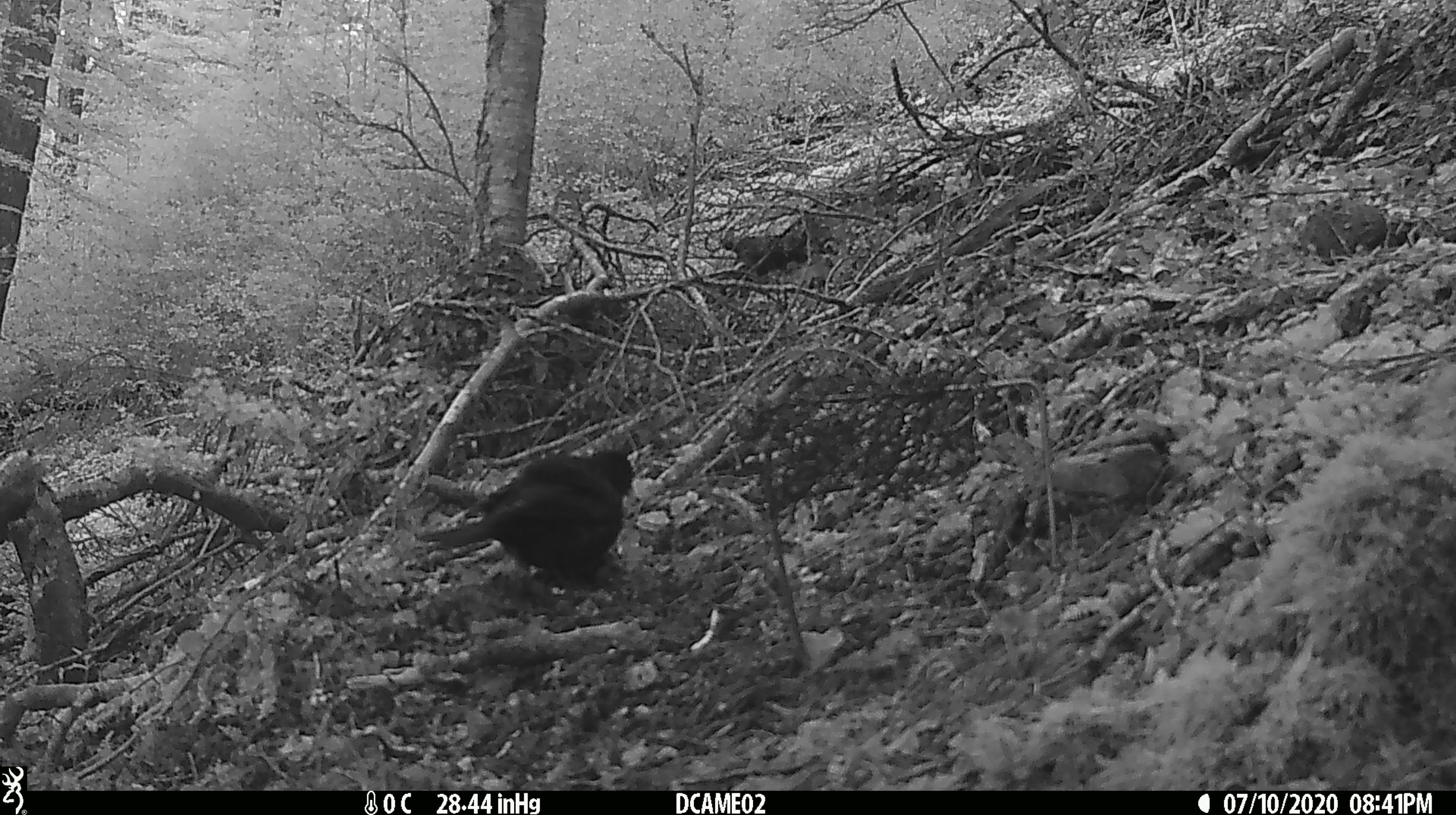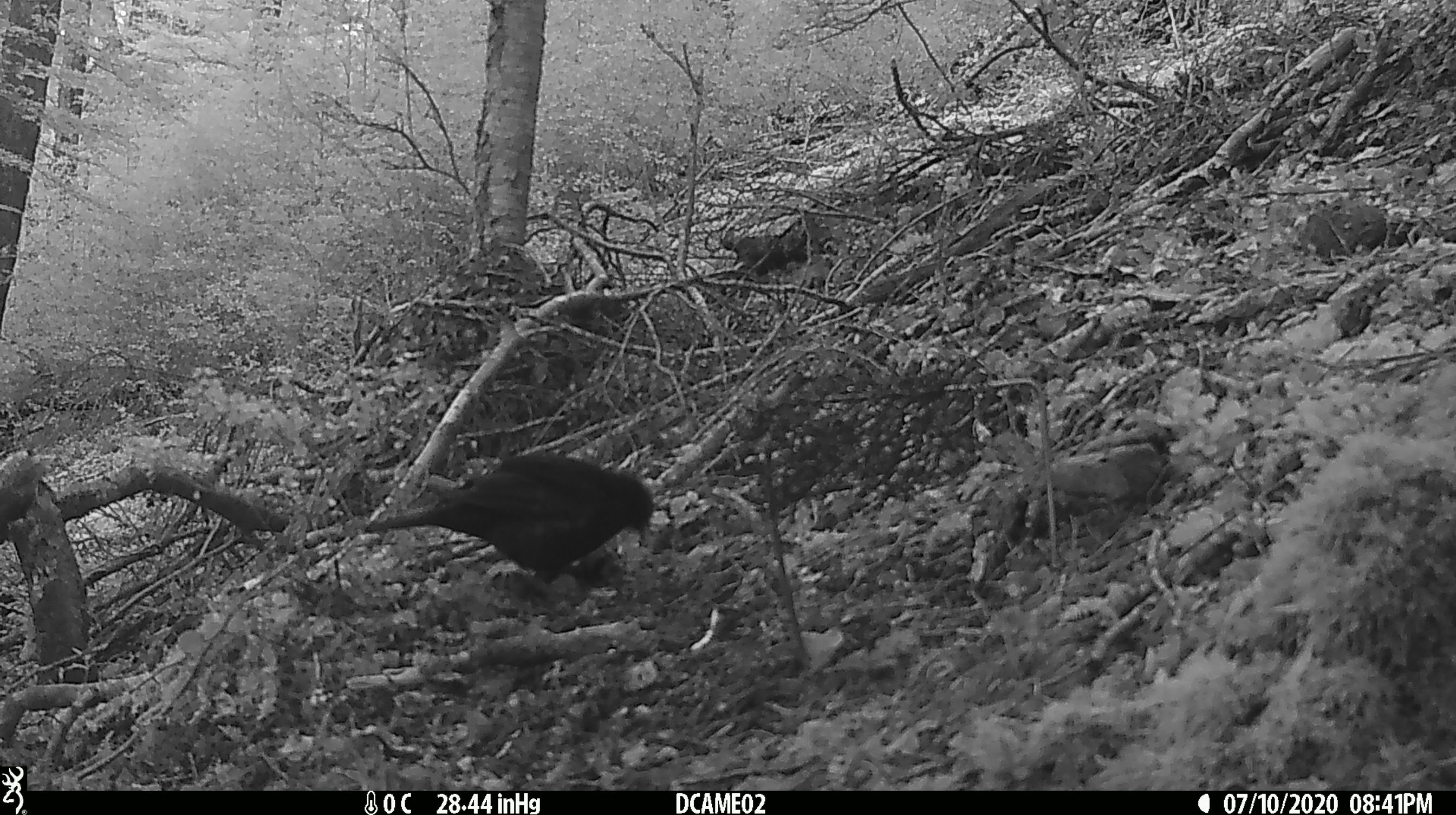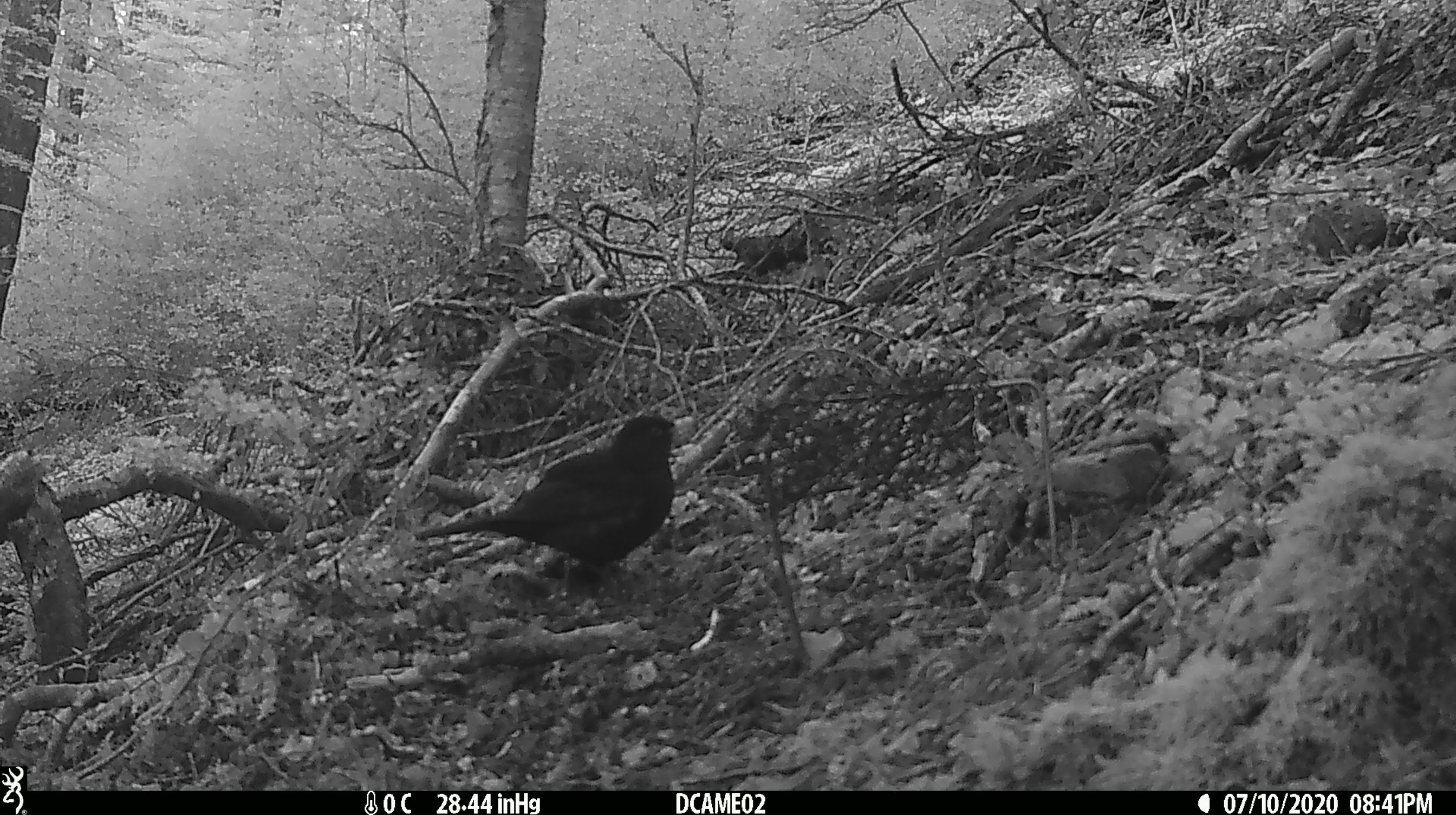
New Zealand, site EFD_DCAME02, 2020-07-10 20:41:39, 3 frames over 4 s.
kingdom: Animalia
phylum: Chordata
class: Aves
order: Passeriformes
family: Turdidae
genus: Turdus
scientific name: Turdus merula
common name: eurasian blackbird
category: blackbird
Blackbird (eurasian blackbird) (Turdus merula).